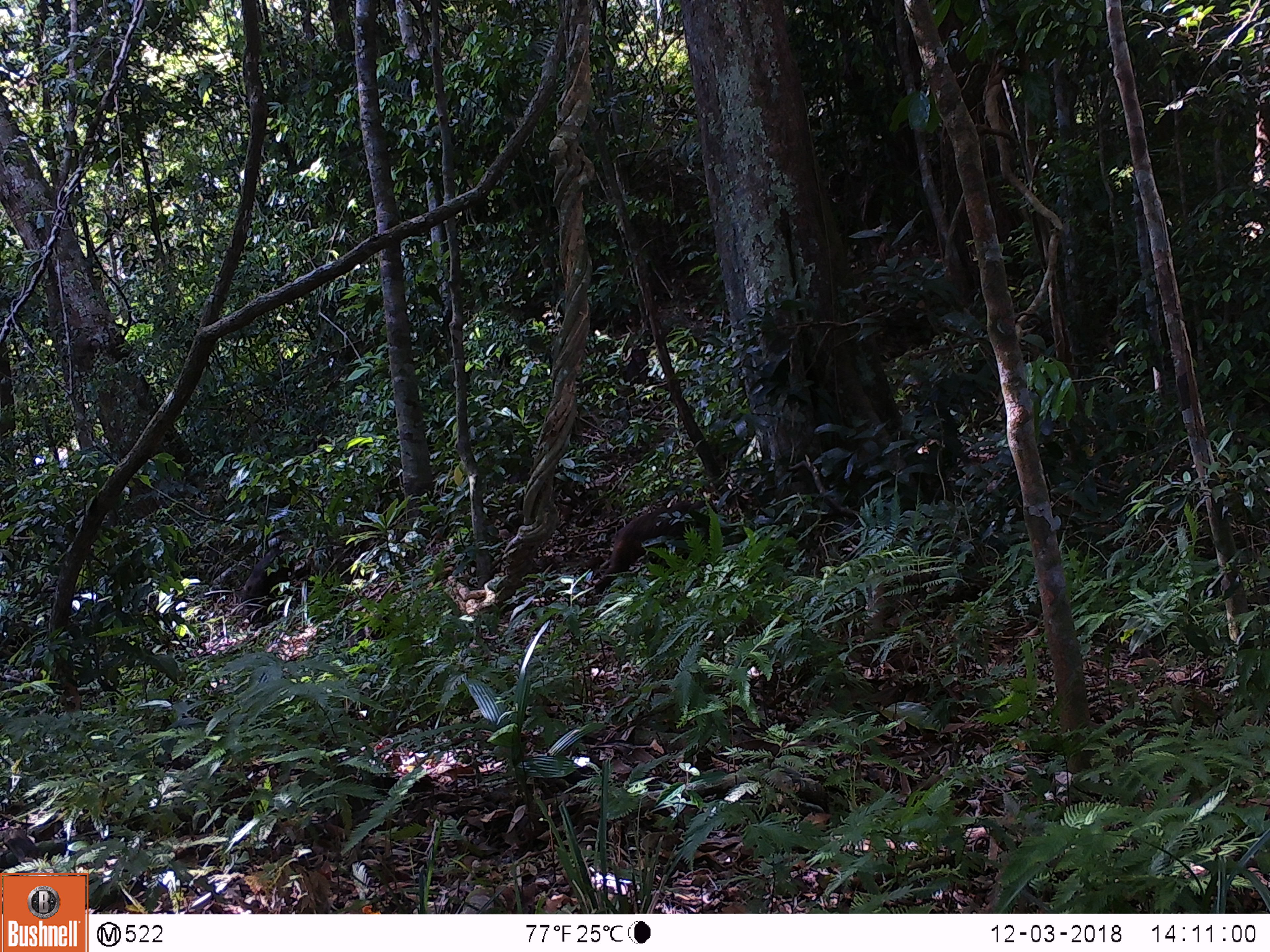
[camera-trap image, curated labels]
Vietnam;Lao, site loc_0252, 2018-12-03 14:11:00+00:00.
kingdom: Animalia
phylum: Chordata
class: Mammalia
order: Primates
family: Cercopithecidae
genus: Macaca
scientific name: Macaca arctoides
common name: stump-tailed macaque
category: stump tailed macaque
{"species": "stump tailed macaque (stump-tailed macaque) (Macaca arctoides)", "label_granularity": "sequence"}